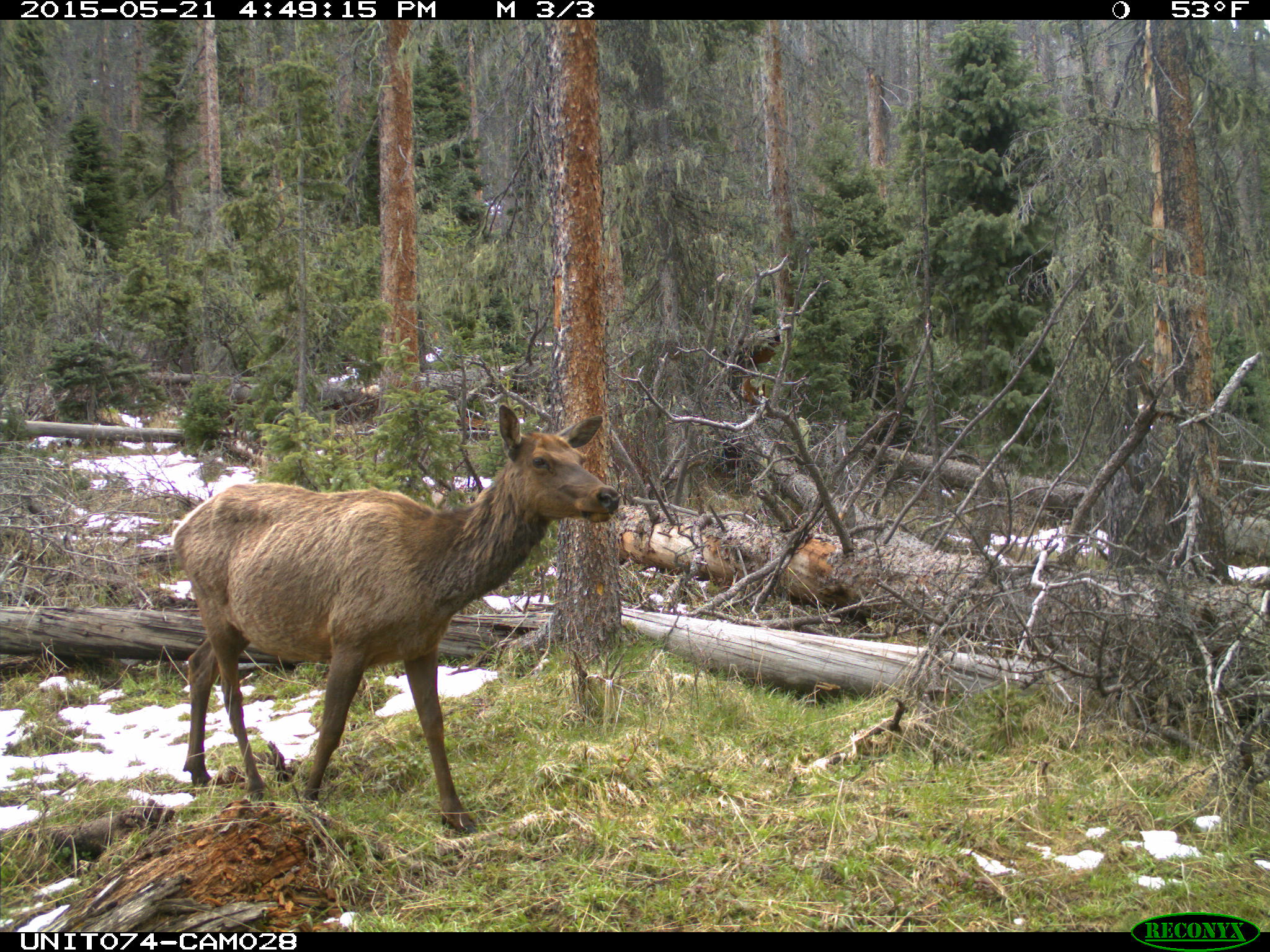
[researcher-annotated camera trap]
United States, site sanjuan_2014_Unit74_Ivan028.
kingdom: Animalia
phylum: Chordata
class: Mammalia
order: Artiodactyla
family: Cervidae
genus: Cervus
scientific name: Cervus elaphus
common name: red deer